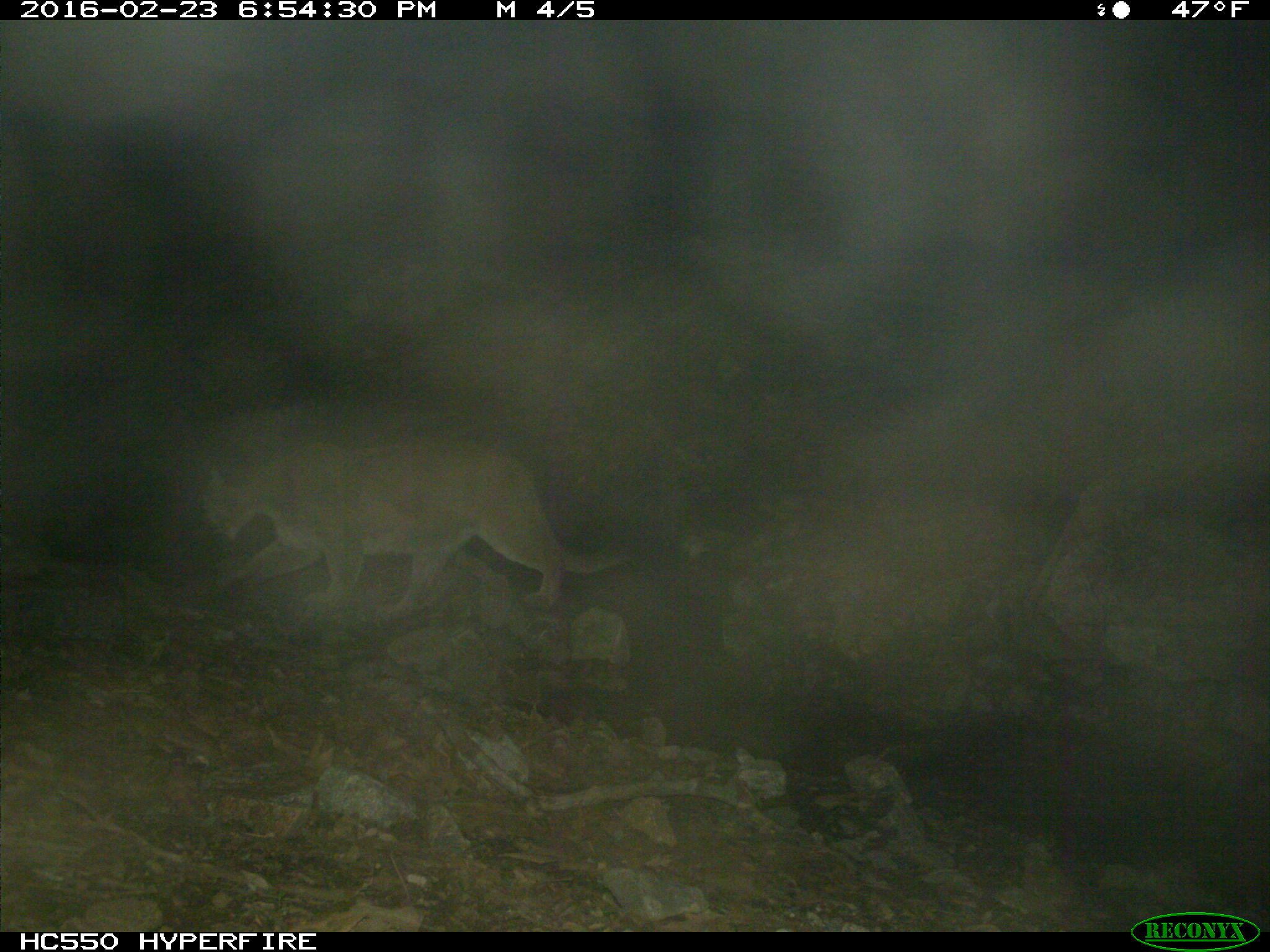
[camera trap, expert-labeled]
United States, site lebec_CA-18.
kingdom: Animalia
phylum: Chordata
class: Mammalia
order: Carnivora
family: Felidae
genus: Puma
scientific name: Puma concolor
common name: mountain lion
Puma concolor (mountain lion).